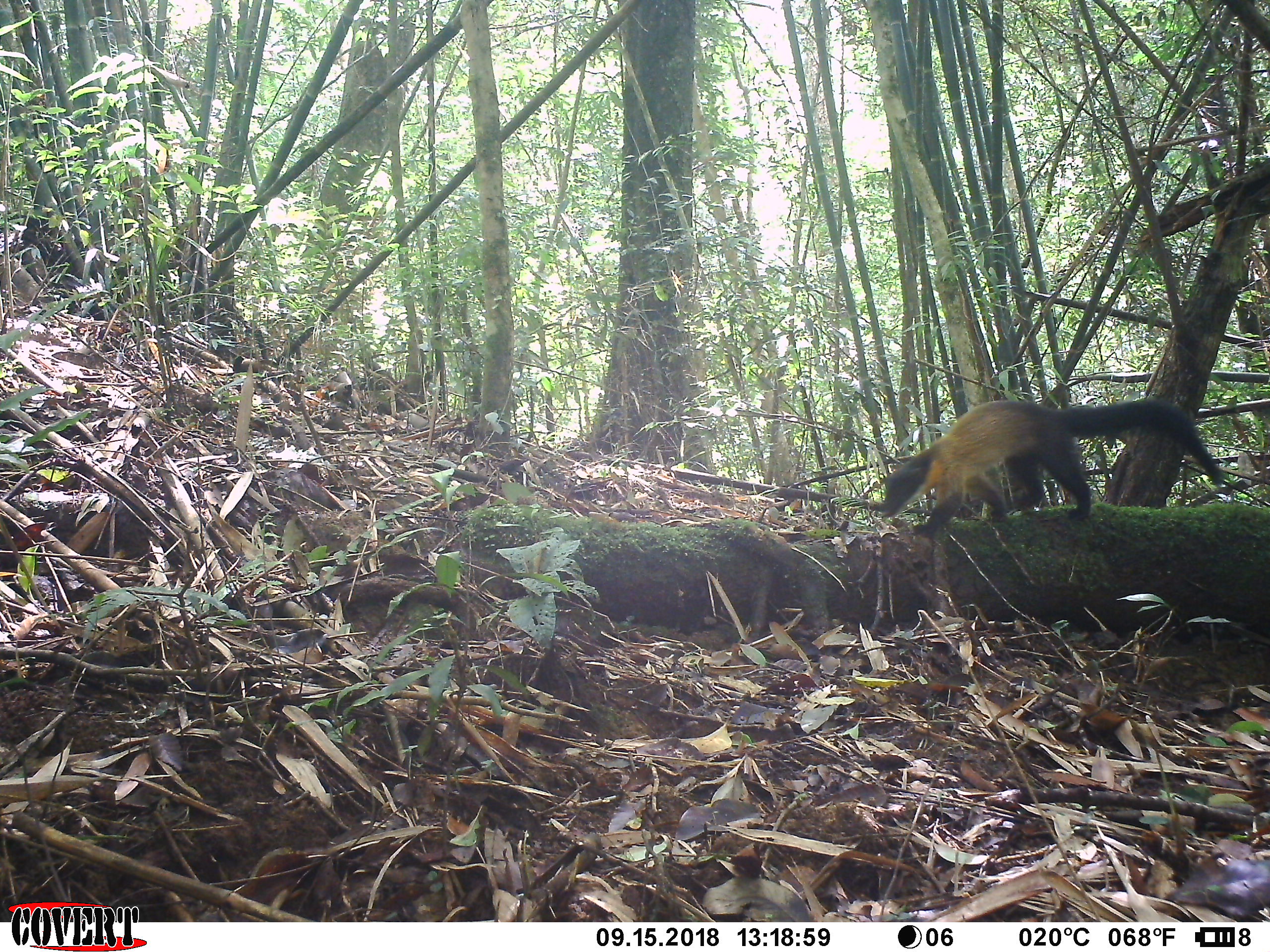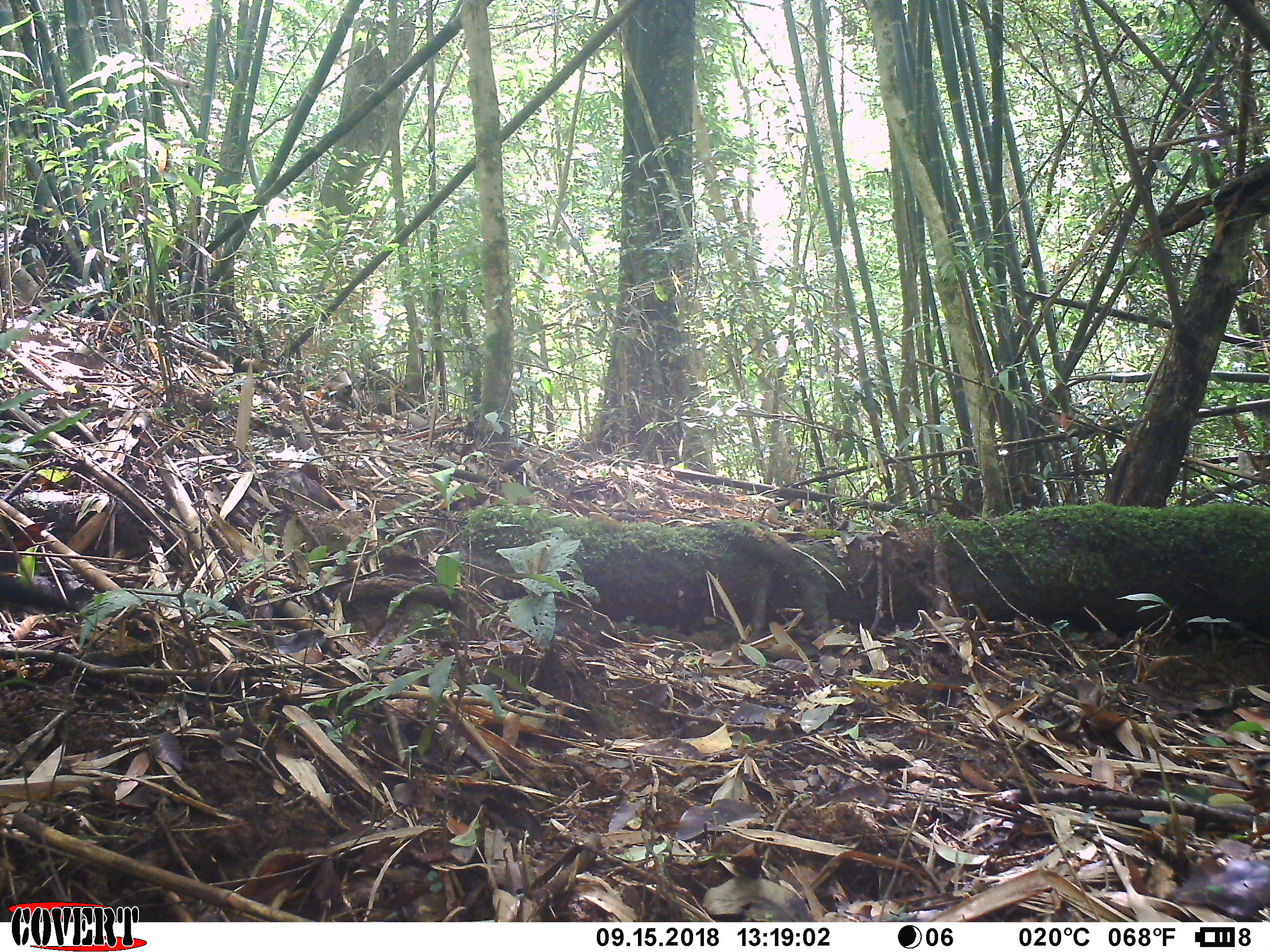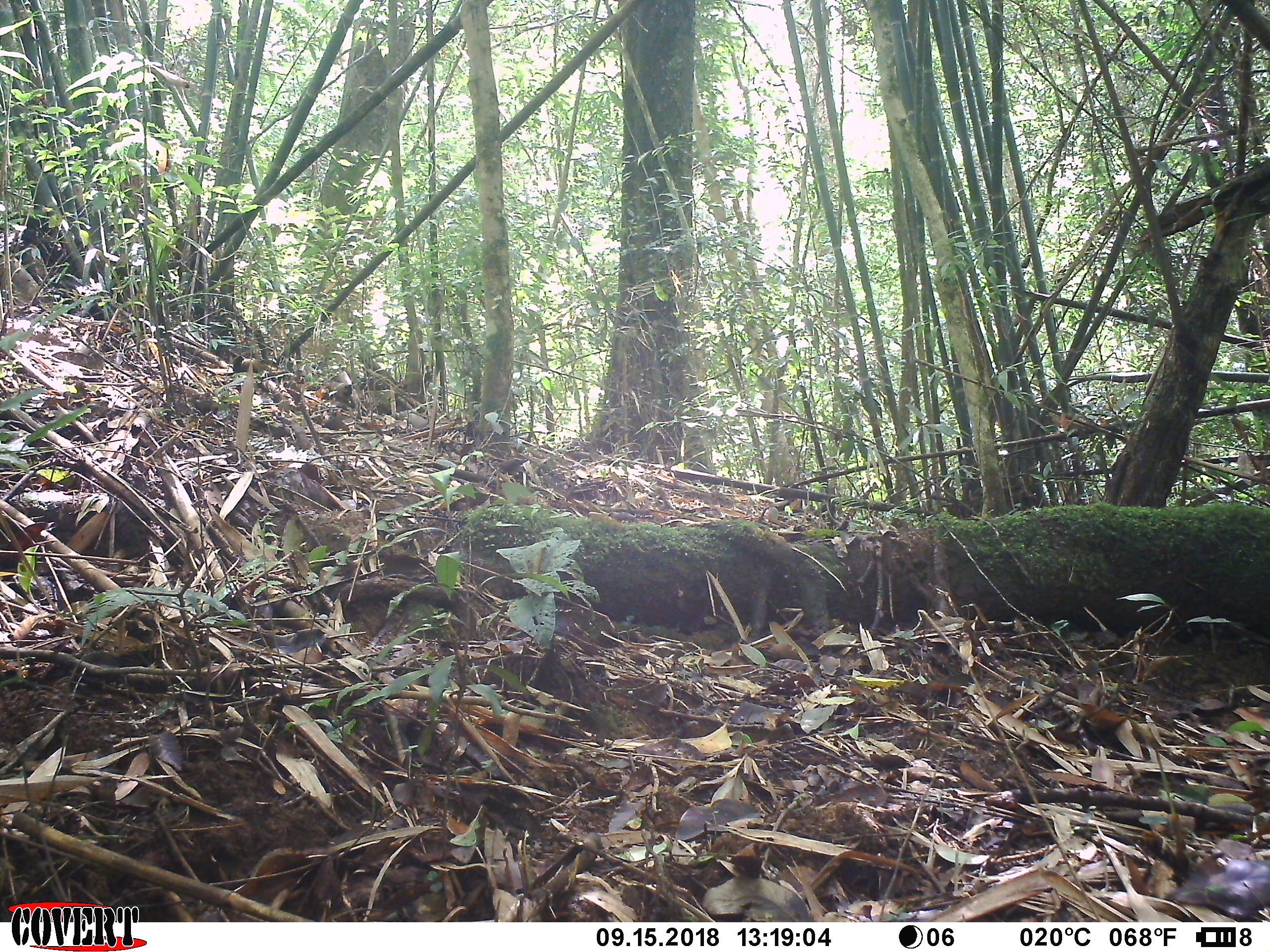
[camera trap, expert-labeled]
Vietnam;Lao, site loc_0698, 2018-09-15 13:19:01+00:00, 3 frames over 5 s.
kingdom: Animalia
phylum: Chordata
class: Mammalia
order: Carnivora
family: Mustelidae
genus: Martes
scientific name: Martes flavigula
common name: yellow-throated marten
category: yellow throated marten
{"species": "yellow throated marten (yellow-throated marten) (Martes flavigula)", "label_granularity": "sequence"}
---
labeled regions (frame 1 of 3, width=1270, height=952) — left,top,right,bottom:
yellow throated marten: 877,398,1226,536